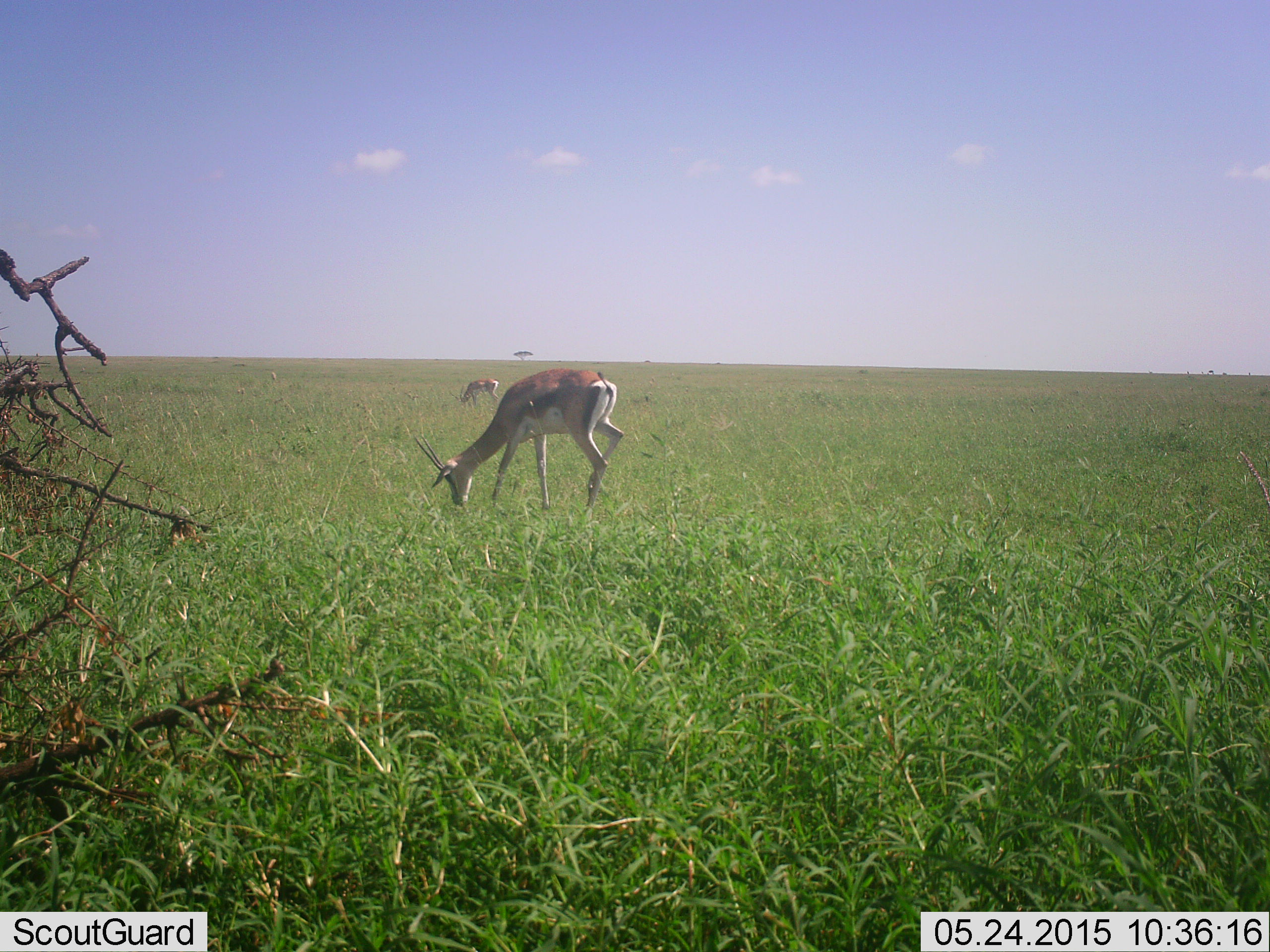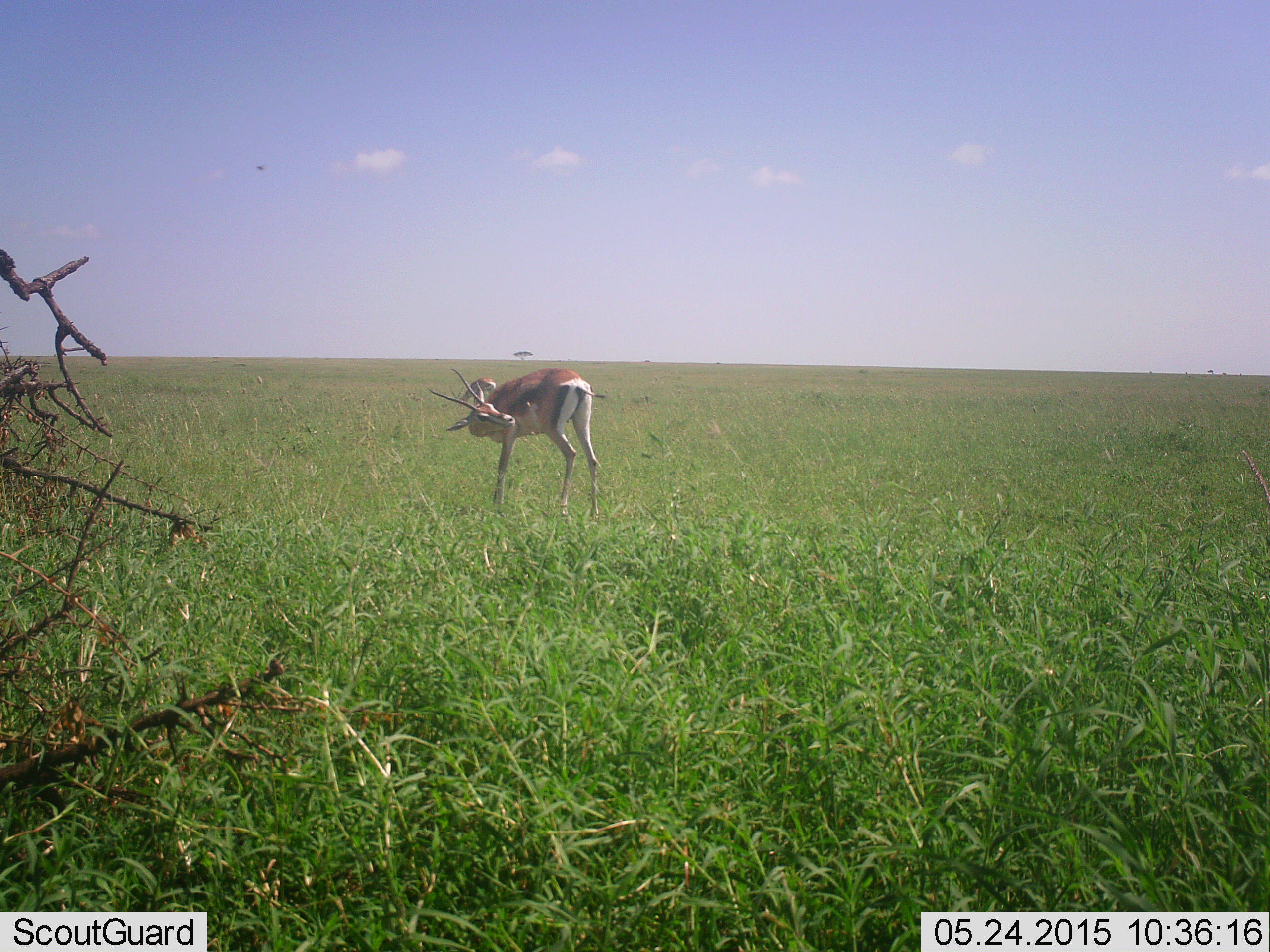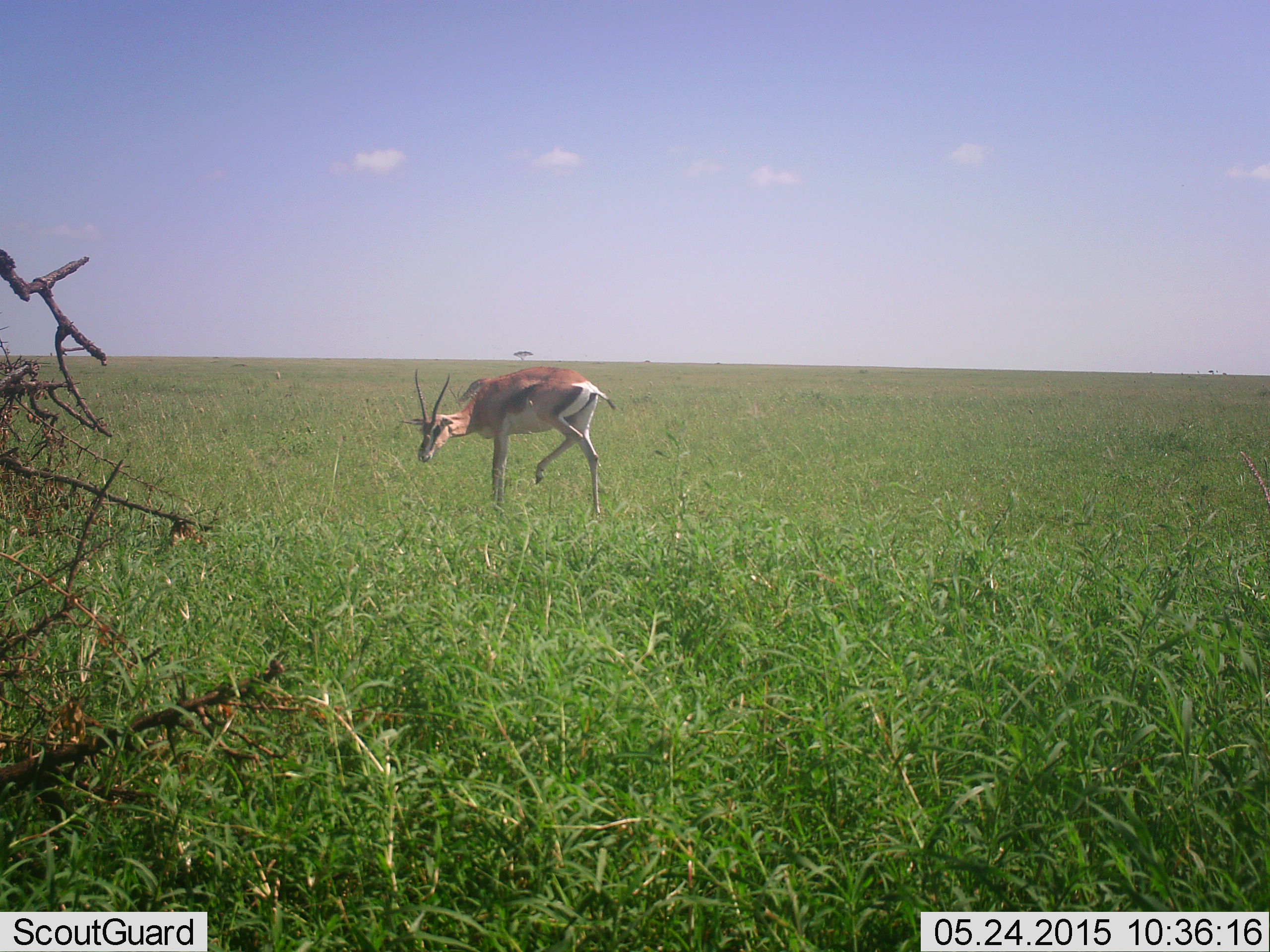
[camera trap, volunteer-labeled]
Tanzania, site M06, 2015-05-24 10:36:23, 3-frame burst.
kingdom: Animalia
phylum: Chordata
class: Mammalia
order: Artiodactyla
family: Bovidae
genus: Eudorcas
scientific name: Eudorcas thomsonii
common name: thomson's gazelle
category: gazellethomsons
Gazellethomsons (thomson's gazelle) (Eudorcas thomsonii), count 2. Behavior (volunteer vote fractions): standing 70%, resting 0%, moving 0%, interacting 0%. Young present (vote fraction): 0%. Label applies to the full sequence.